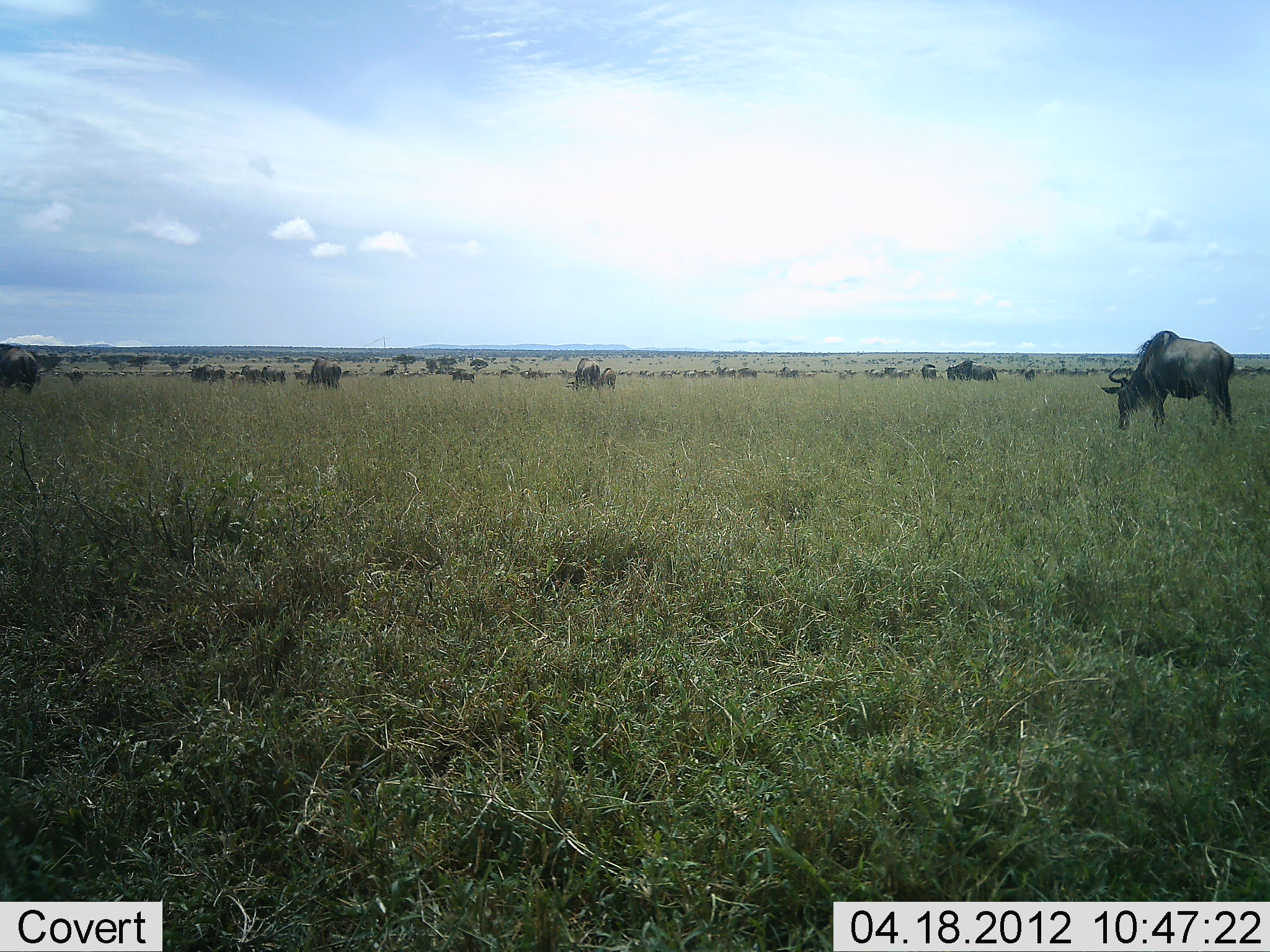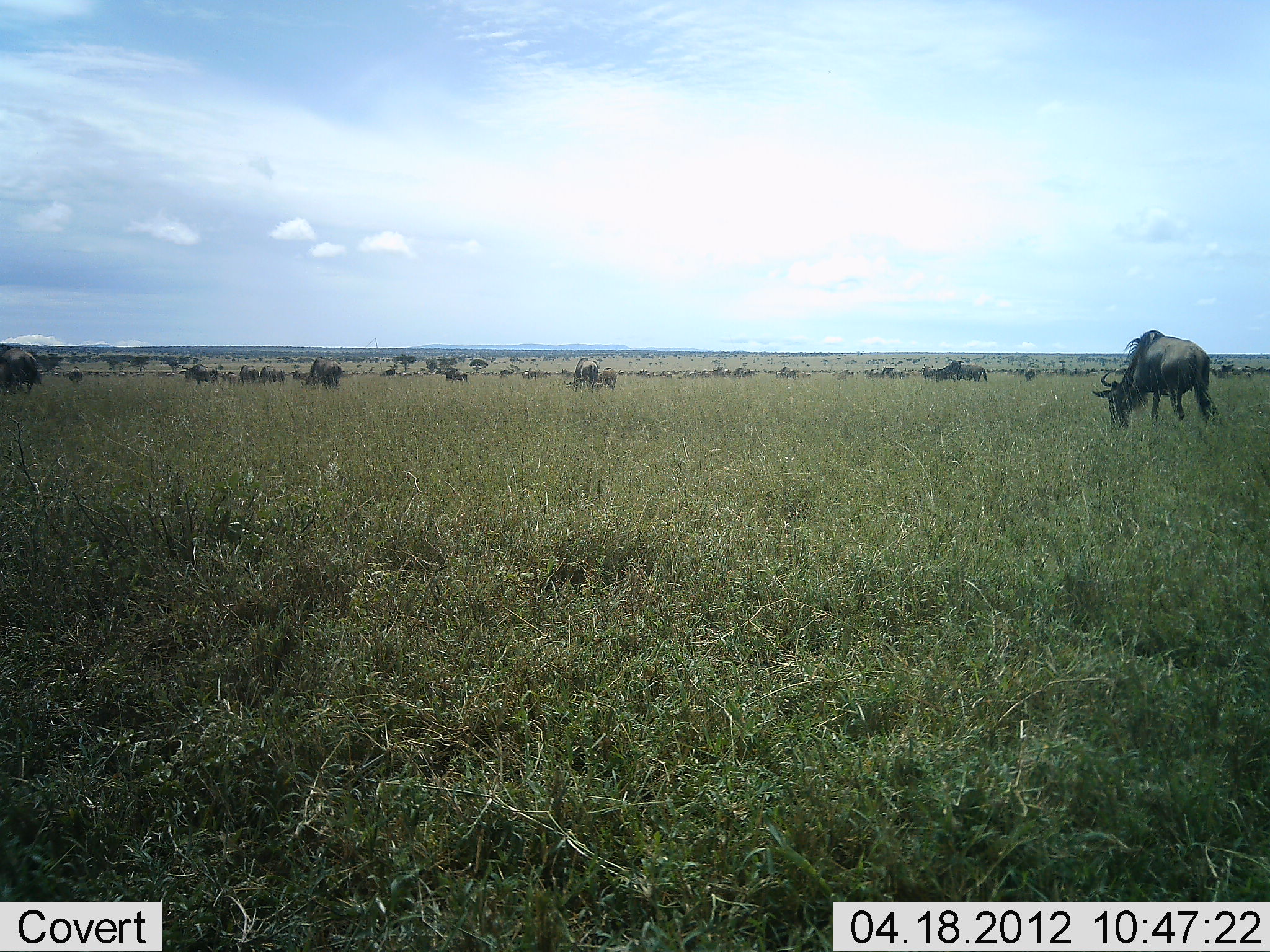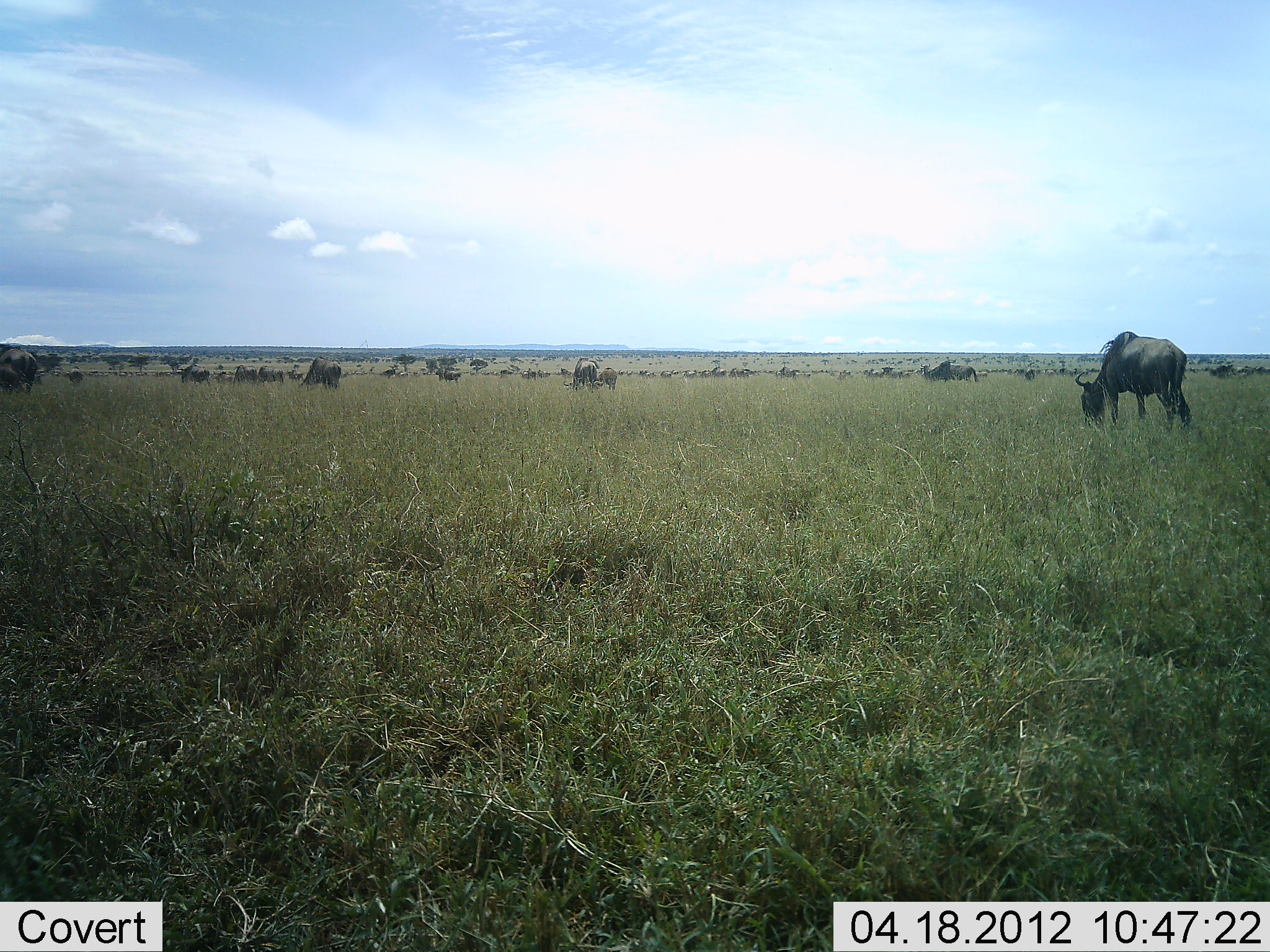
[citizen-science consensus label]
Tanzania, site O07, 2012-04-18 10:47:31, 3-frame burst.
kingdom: Animalia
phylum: Chordata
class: Mammalia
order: Artiodactyla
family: Bovidae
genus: Connochaetes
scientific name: Connochaetes taurinus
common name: blue wildebeest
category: wildebeest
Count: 11-50.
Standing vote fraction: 36%.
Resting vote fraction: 7%.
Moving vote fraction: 79%.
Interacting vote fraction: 7%.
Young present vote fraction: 0%.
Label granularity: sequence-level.